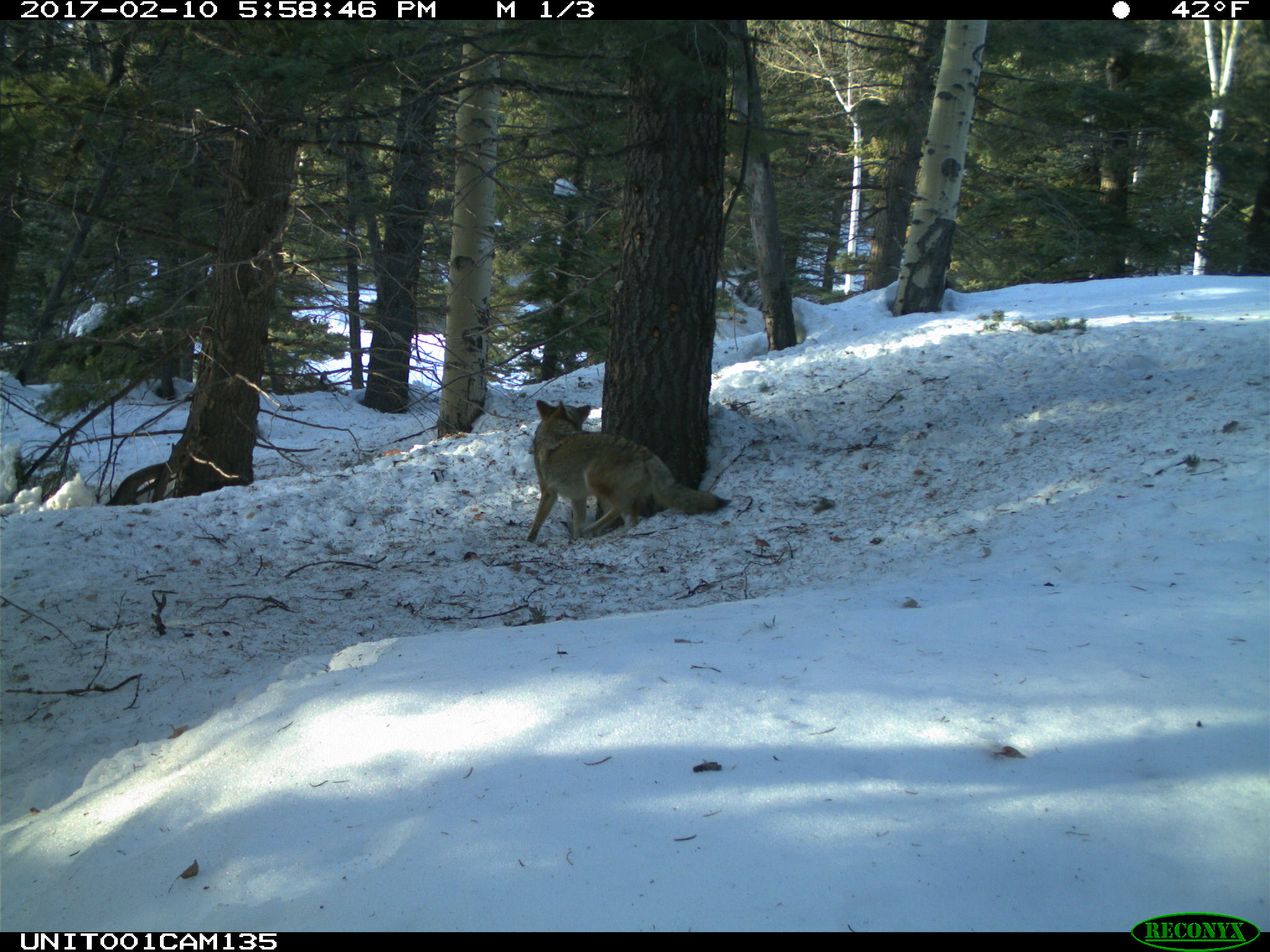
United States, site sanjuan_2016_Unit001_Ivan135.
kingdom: Animalia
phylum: Chordata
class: Mammalia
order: Carnivora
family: Canidae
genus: Canis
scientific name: Canis latrans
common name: coyote